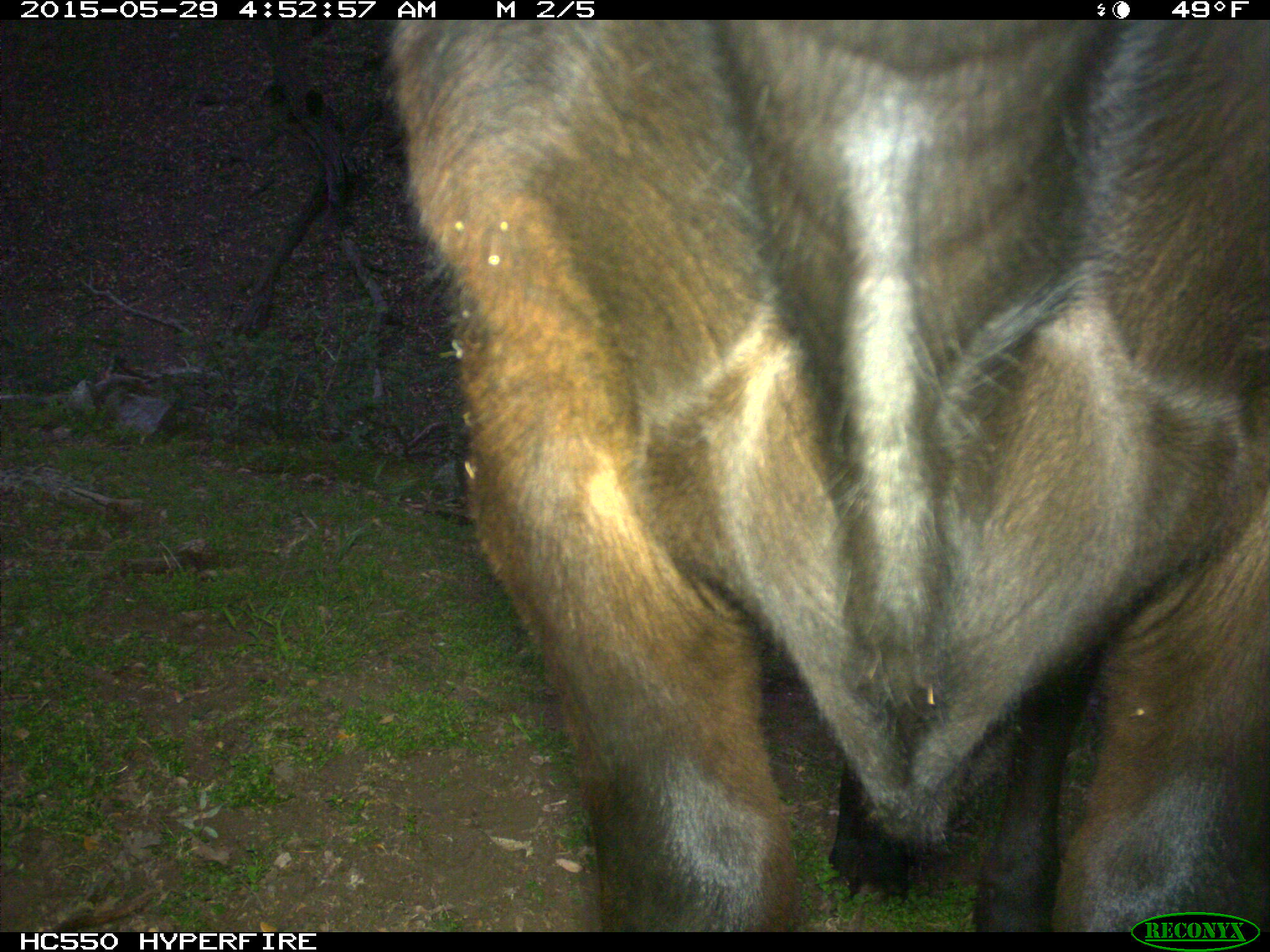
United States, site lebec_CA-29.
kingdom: Animalia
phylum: Chordata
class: Mammalia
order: Artiodactyla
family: Bovidae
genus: Bos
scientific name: Bos taurus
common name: domestic cow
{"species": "Bos taurus (domestic cow)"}